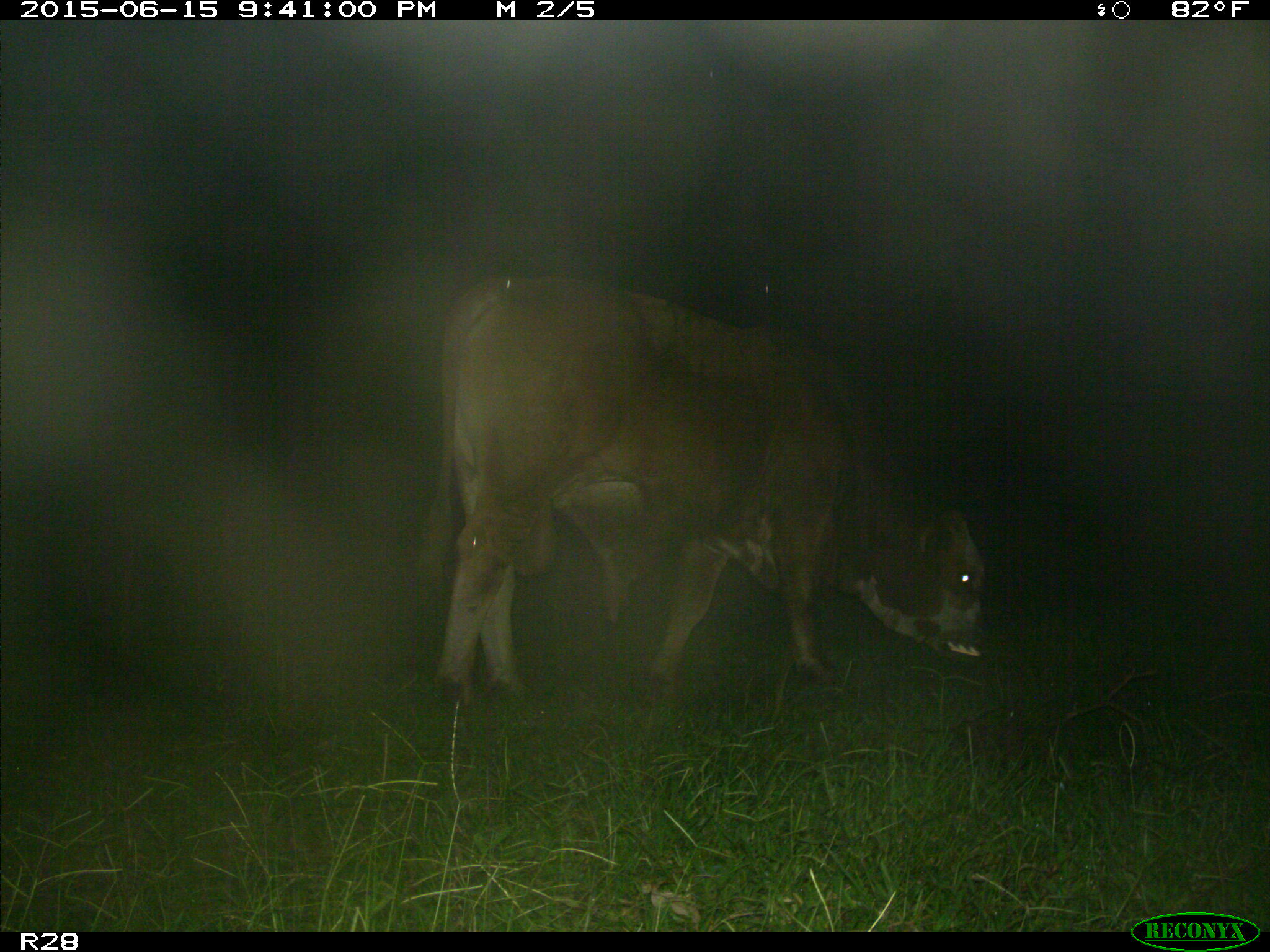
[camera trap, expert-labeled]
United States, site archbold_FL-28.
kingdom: Animalia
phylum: Chordata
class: Mammalia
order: Artiodactyla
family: Bovidae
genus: Bos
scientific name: Bos taurus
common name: domestic cow